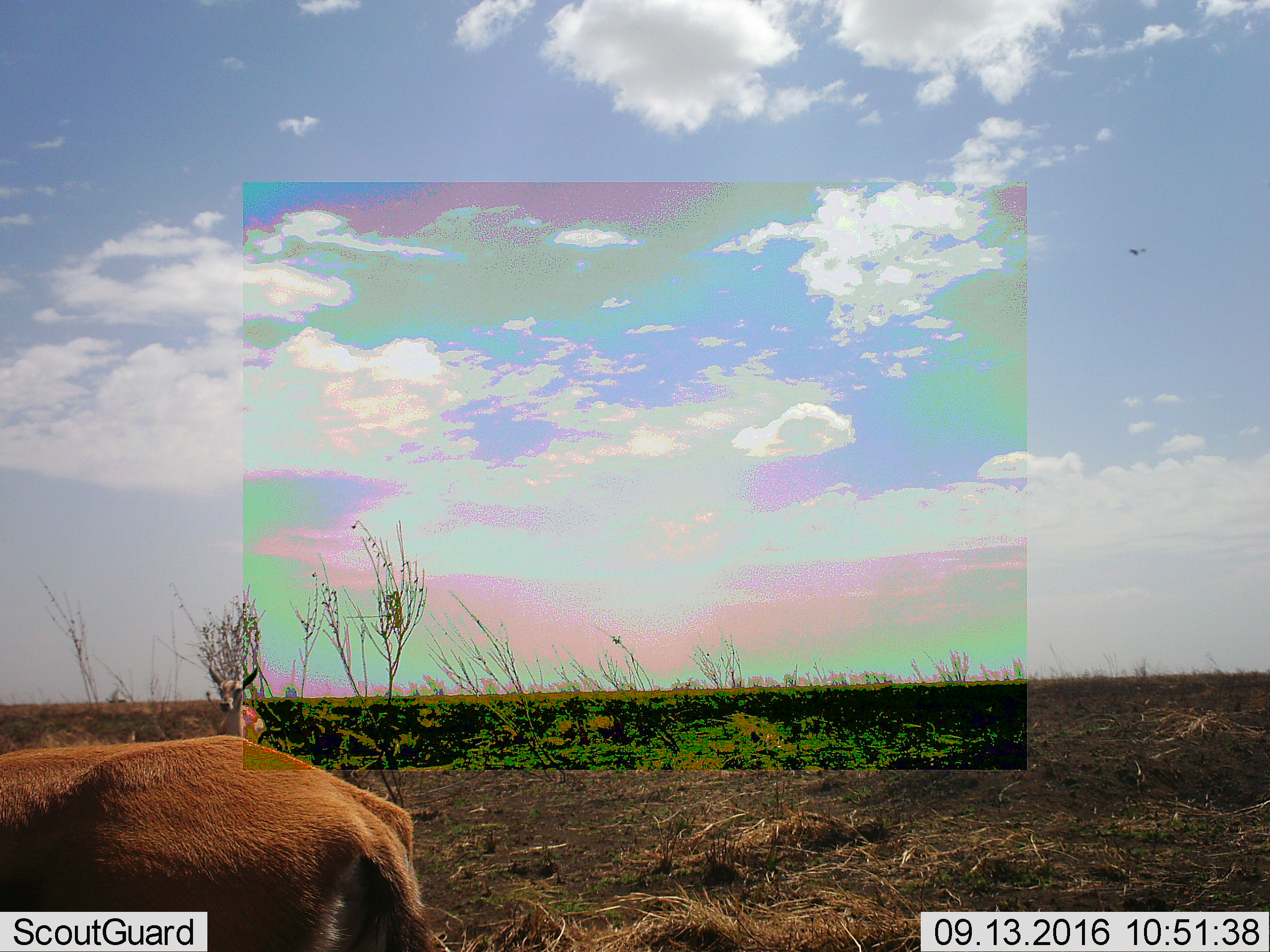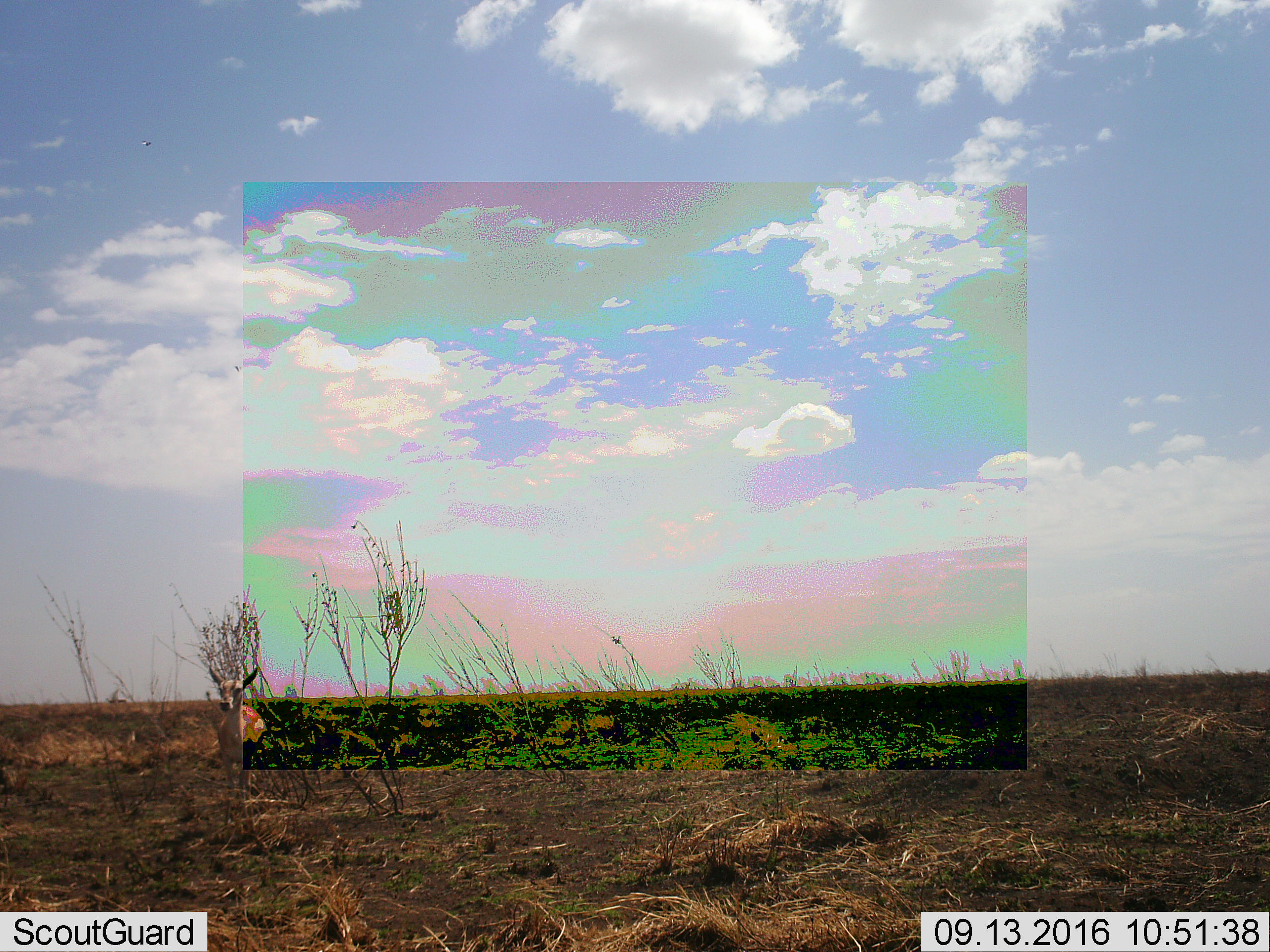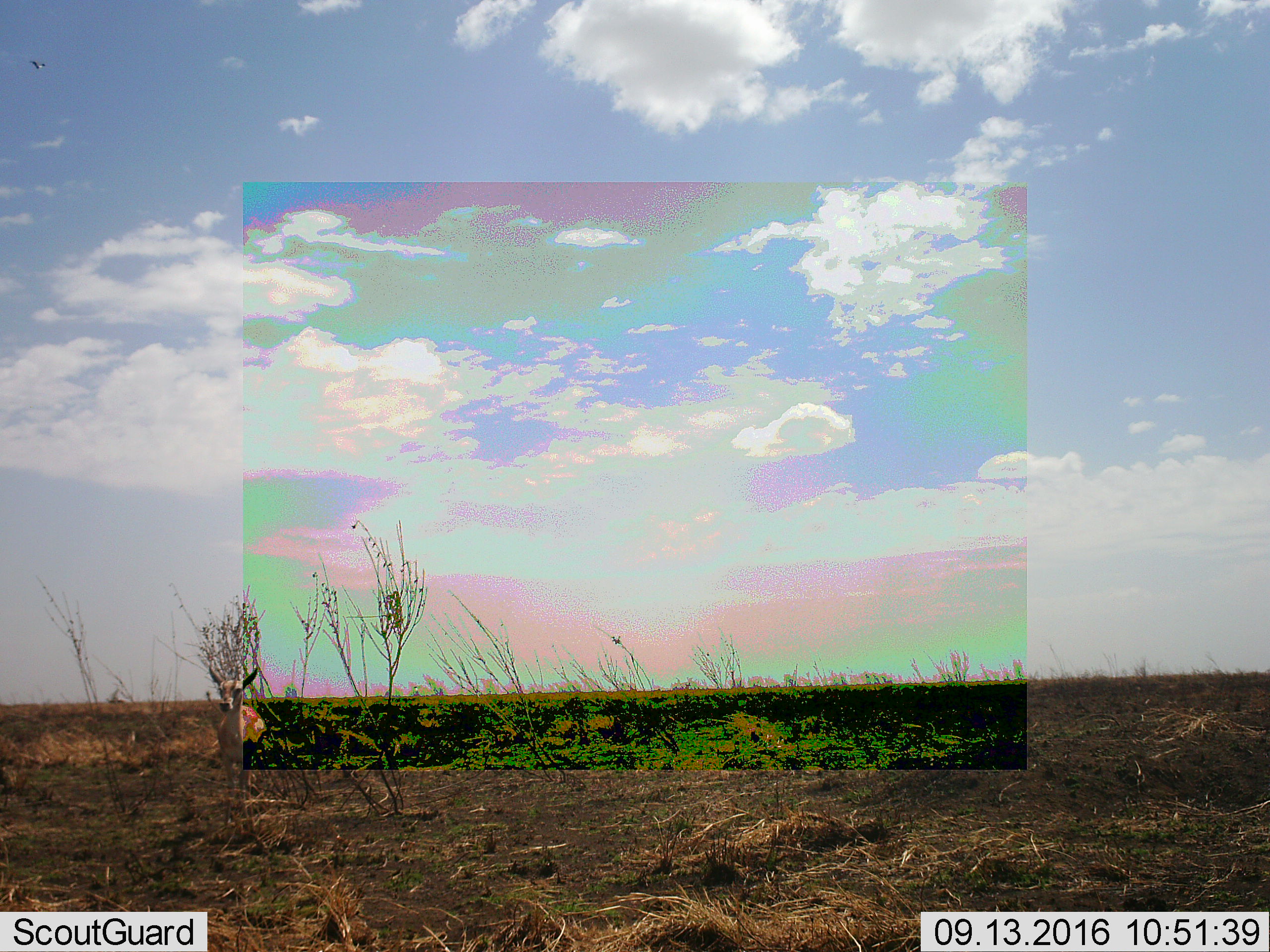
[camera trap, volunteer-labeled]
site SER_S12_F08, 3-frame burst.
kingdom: Animalia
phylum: Chordata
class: Mammalia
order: Artiodactyla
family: Bovidae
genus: Nanger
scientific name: Nanger granti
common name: grant's gazelle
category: gazellegrants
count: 2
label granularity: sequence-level